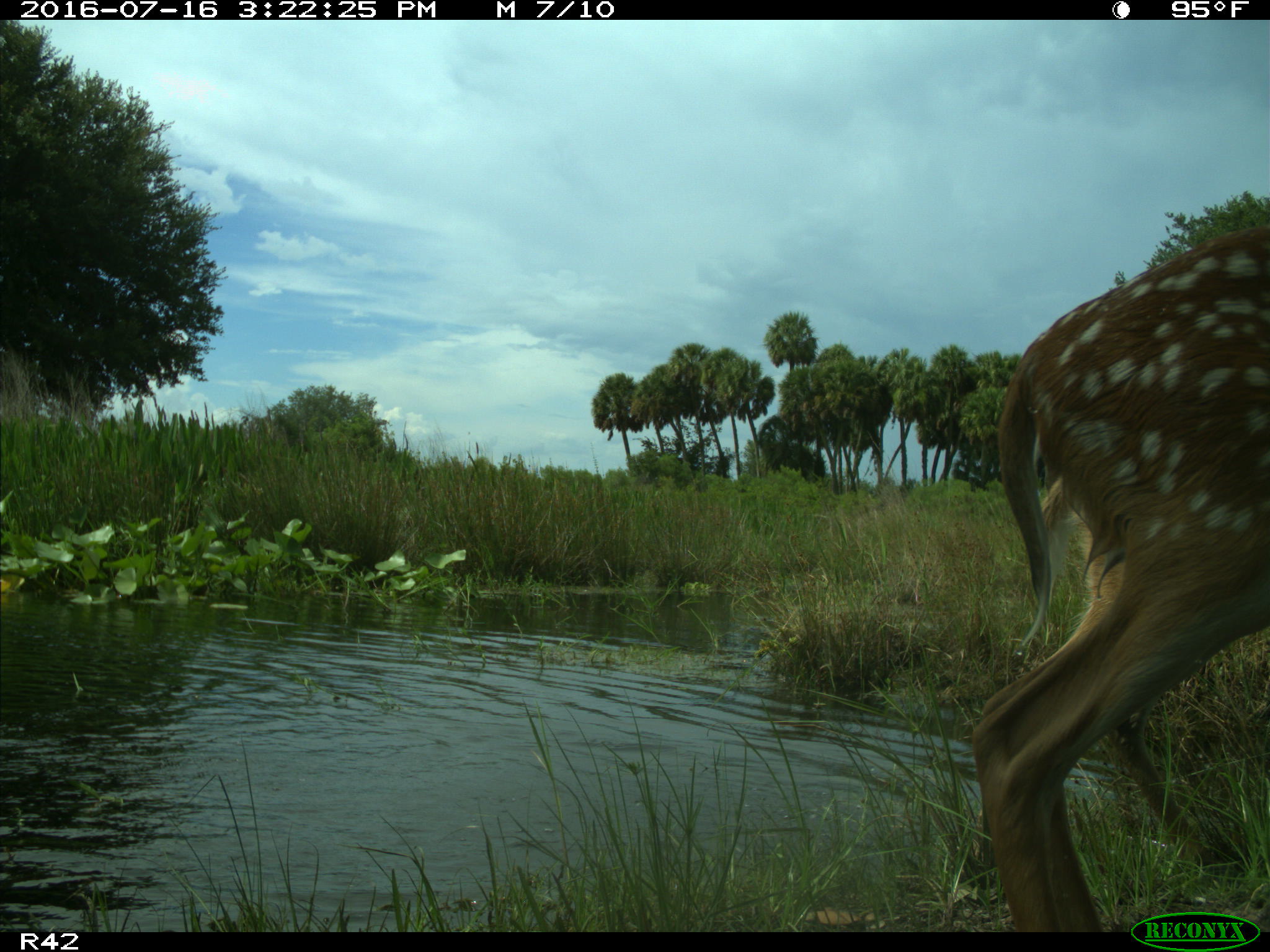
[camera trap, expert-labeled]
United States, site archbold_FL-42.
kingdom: Animalia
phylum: Chordata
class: Mammalia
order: Artiodactyla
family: Cervidae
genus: Odocoileus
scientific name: Odocoileus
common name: deer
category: unidentified deer